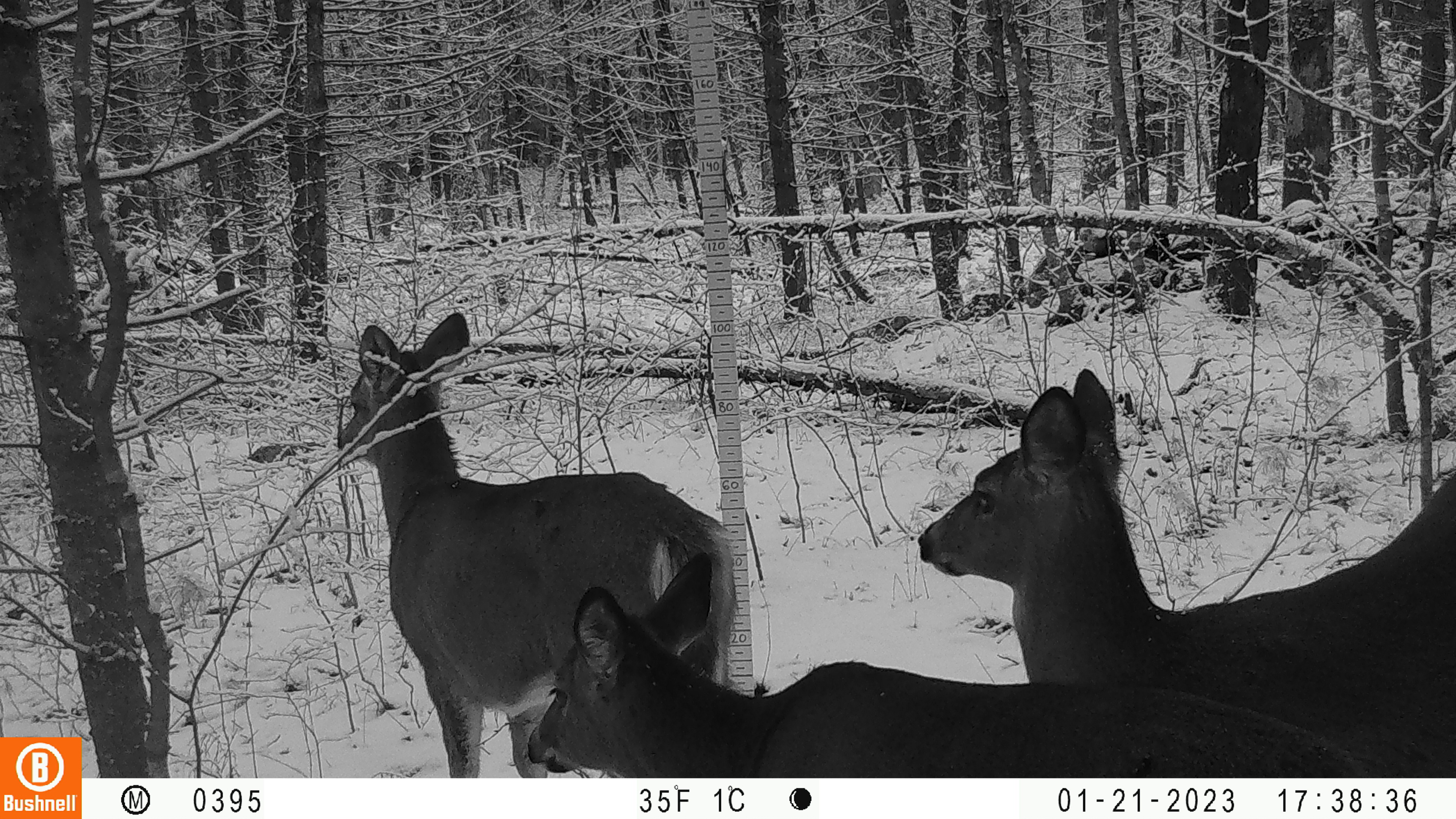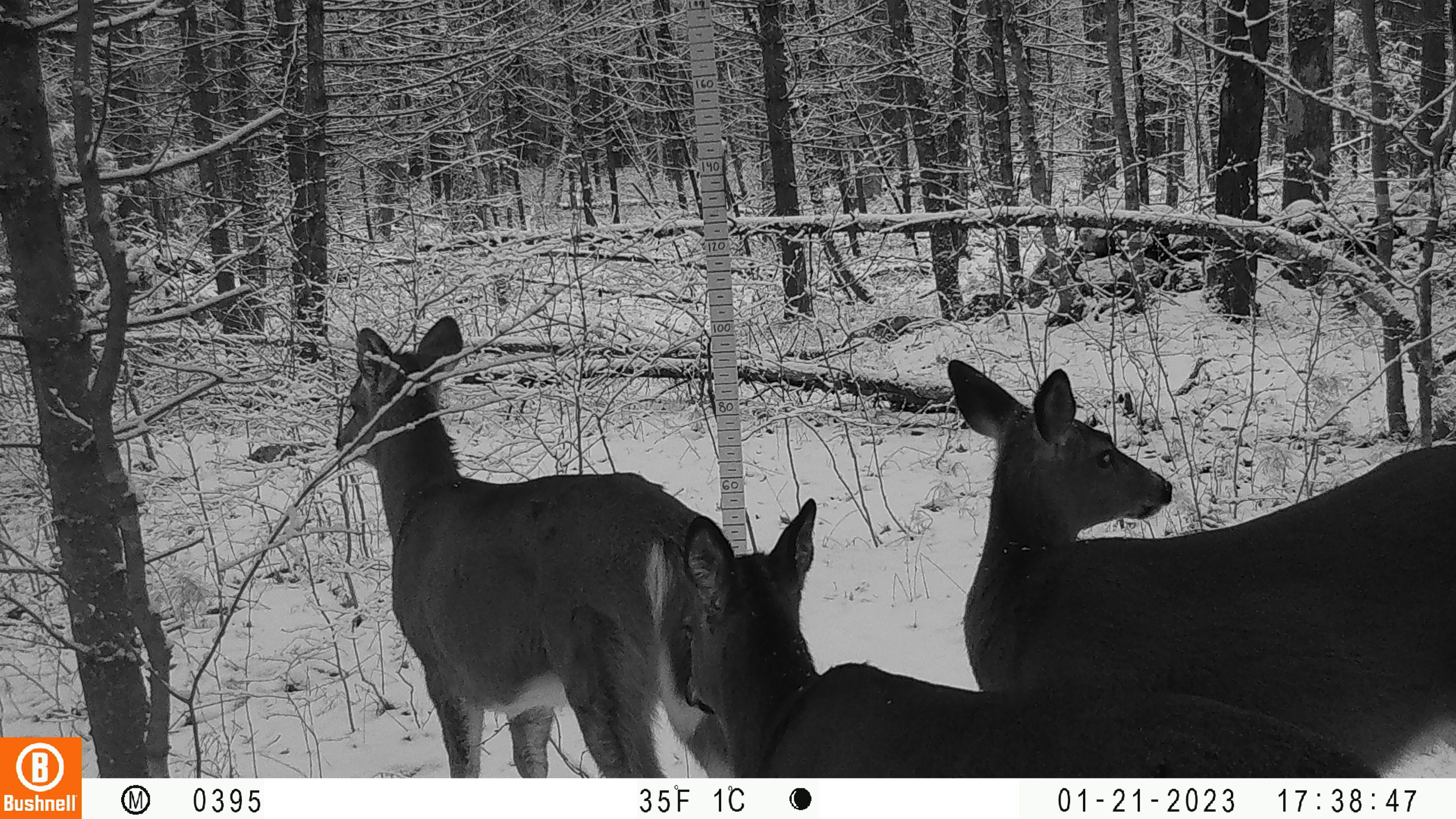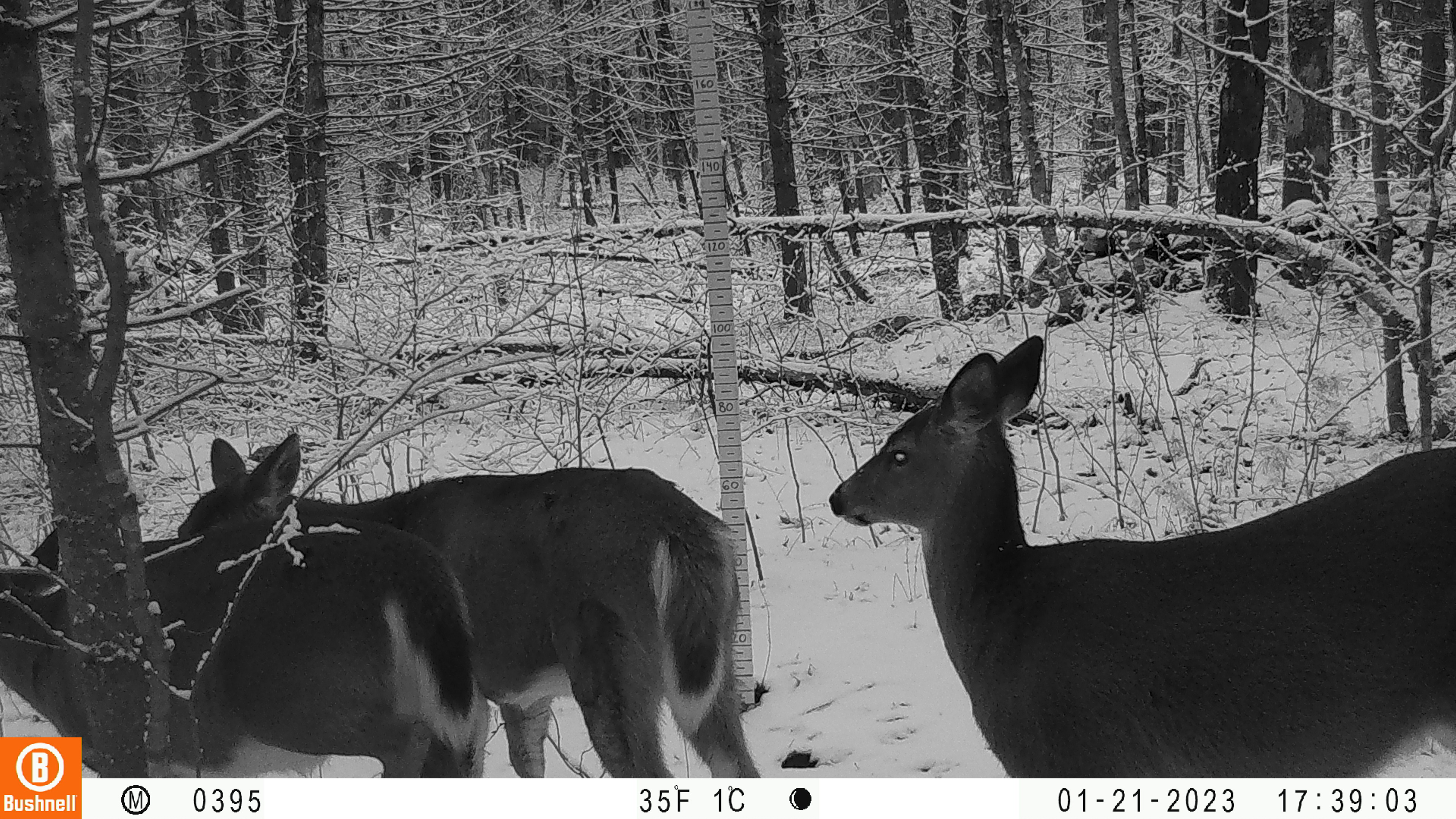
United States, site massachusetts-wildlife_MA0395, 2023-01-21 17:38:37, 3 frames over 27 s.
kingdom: Animalia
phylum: Chordata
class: Mammalia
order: Artiodactyla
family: Cervidae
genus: Odocoileus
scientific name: Odocoileus virginianus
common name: white-tailed deer